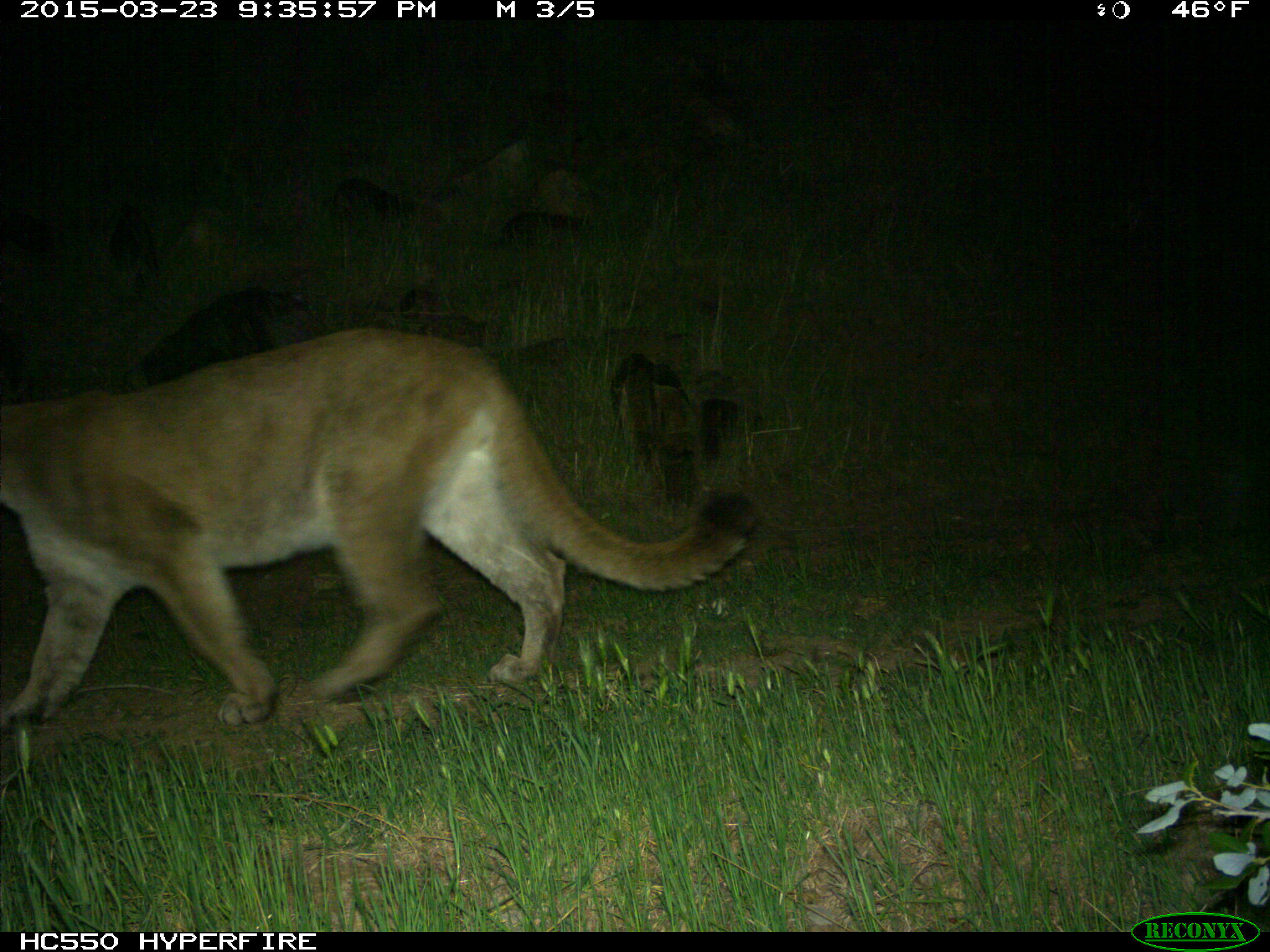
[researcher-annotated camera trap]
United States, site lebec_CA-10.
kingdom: Animalia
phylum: Chordata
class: Mammalia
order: Carnivora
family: Felidae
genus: Puma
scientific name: Puma concolor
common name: mountain lion